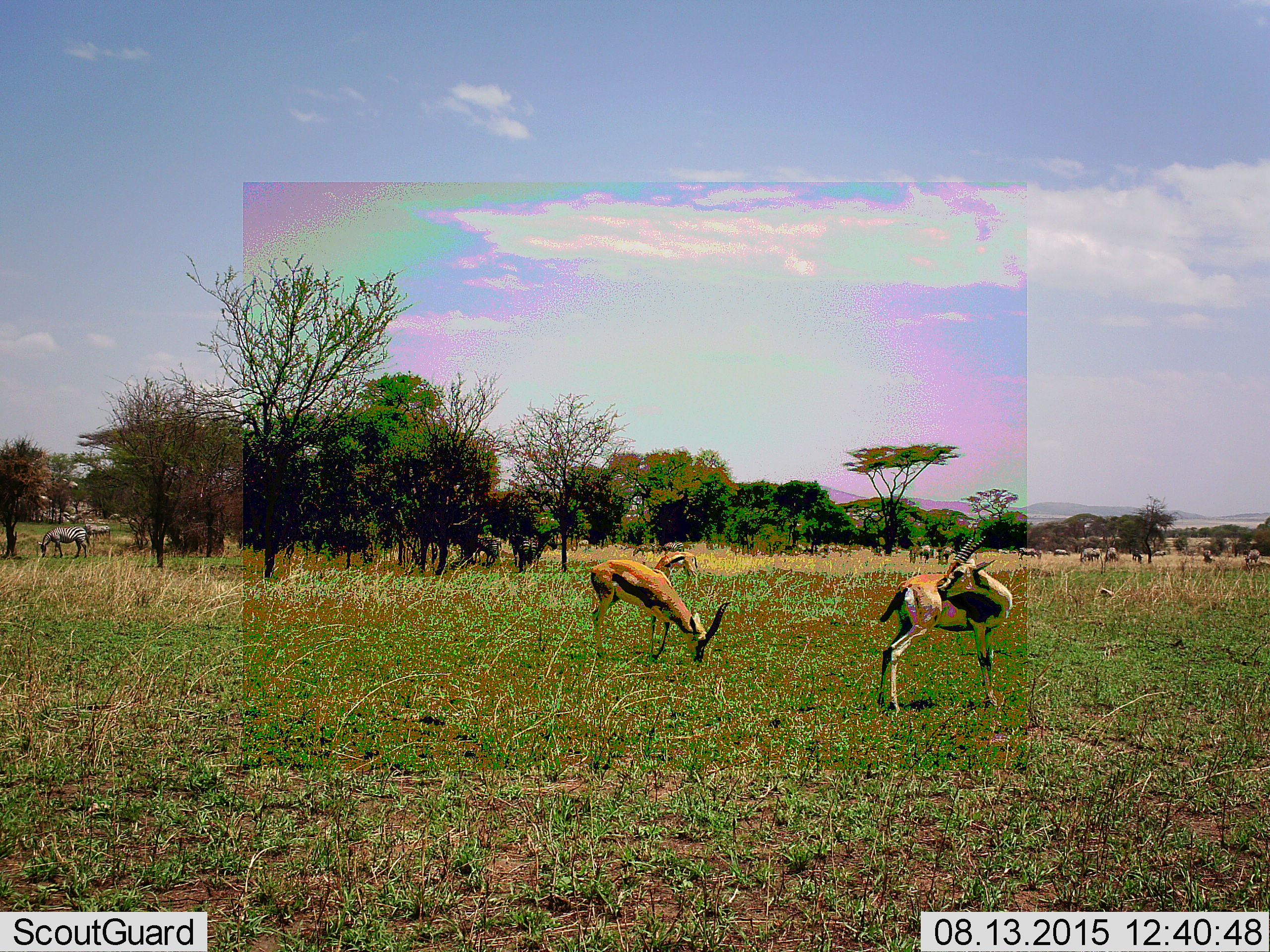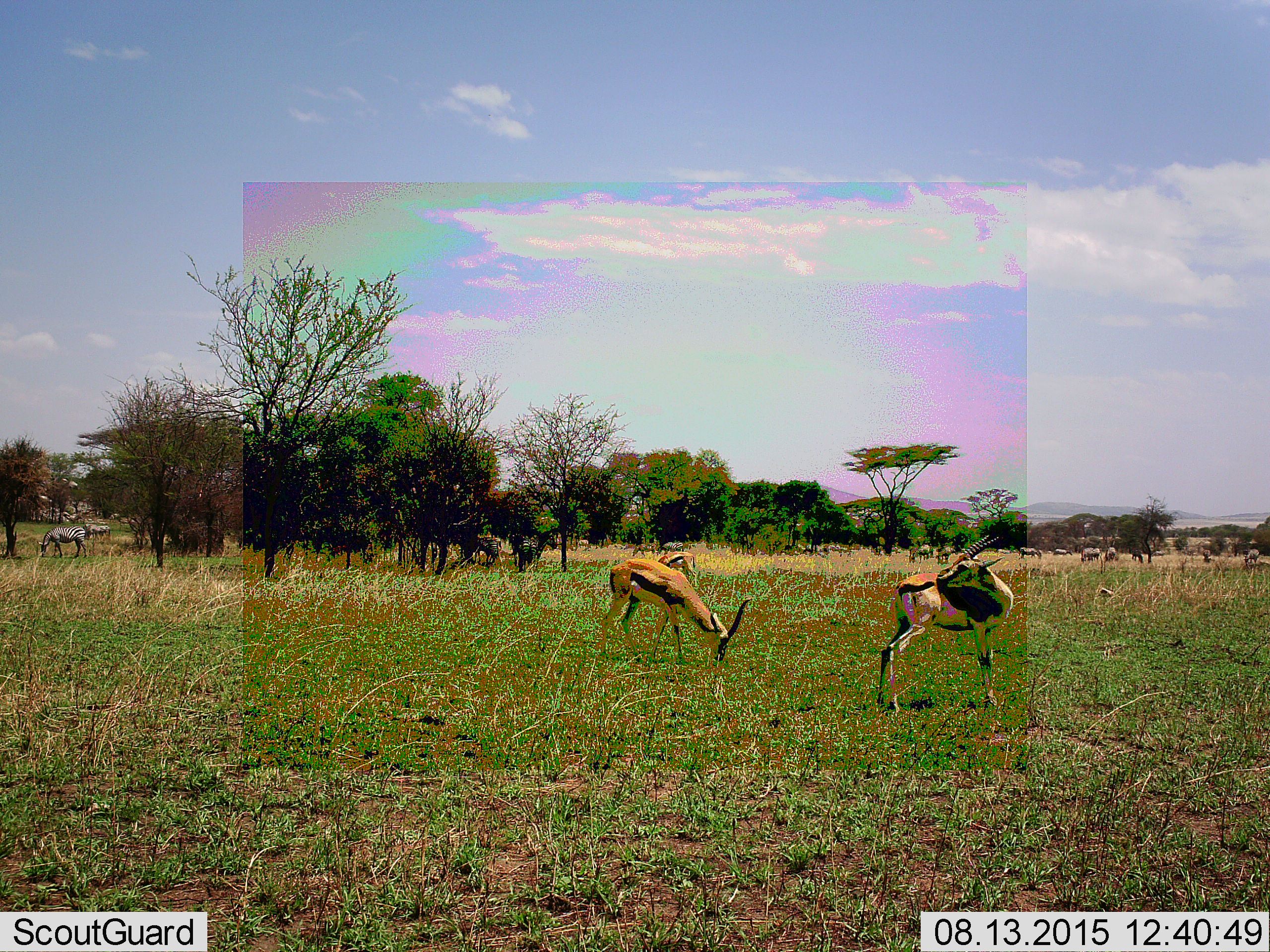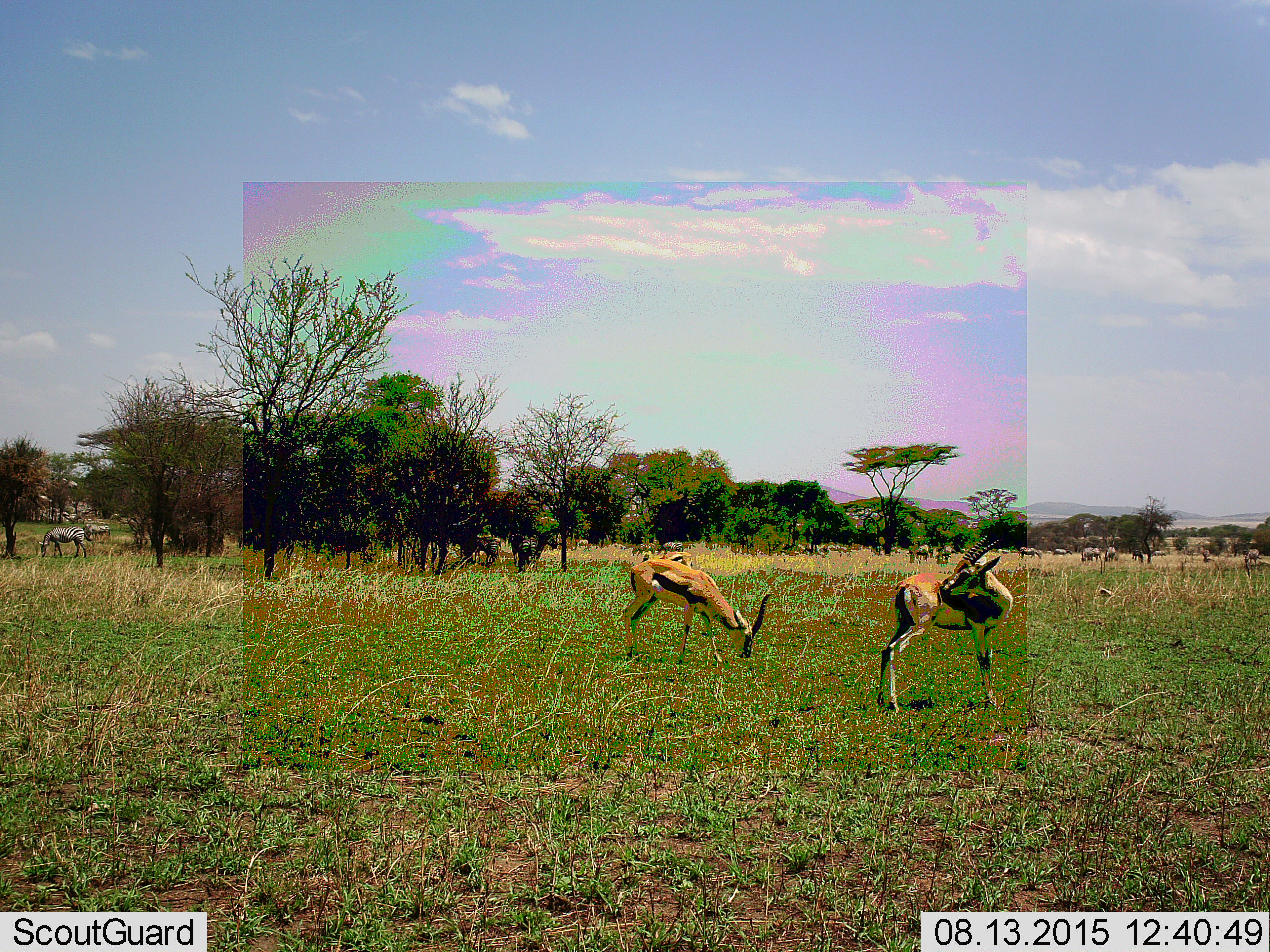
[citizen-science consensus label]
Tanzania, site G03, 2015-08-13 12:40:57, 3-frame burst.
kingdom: Animalia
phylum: Chordata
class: Mammalia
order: Artiodactyla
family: Bovidae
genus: Eudorcas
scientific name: Eudorcas thomsonii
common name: thomson's gazelle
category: gazellethomsons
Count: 3.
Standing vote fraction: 76%.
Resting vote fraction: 6%.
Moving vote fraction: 18%.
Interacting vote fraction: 0%.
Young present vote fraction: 0%.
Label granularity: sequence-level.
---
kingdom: Animalia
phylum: Chordata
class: Mammalia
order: Perissodactyla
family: Equidae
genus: Equus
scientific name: Equus quagga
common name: plains zebra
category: zebra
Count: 11-50.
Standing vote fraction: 62%.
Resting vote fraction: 0%.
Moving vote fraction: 44%.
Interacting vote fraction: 6%.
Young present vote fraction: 12%.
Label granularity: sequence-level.